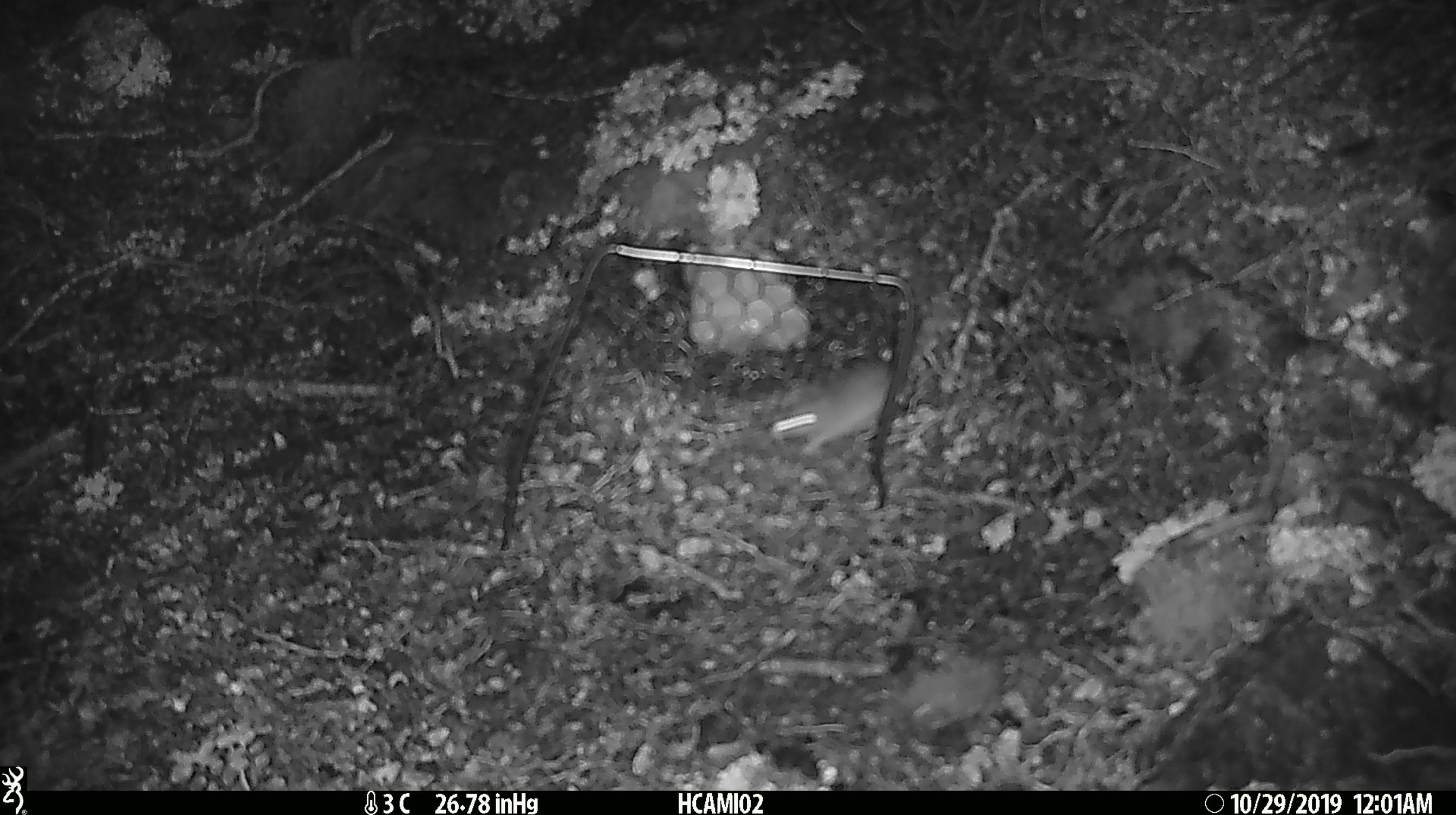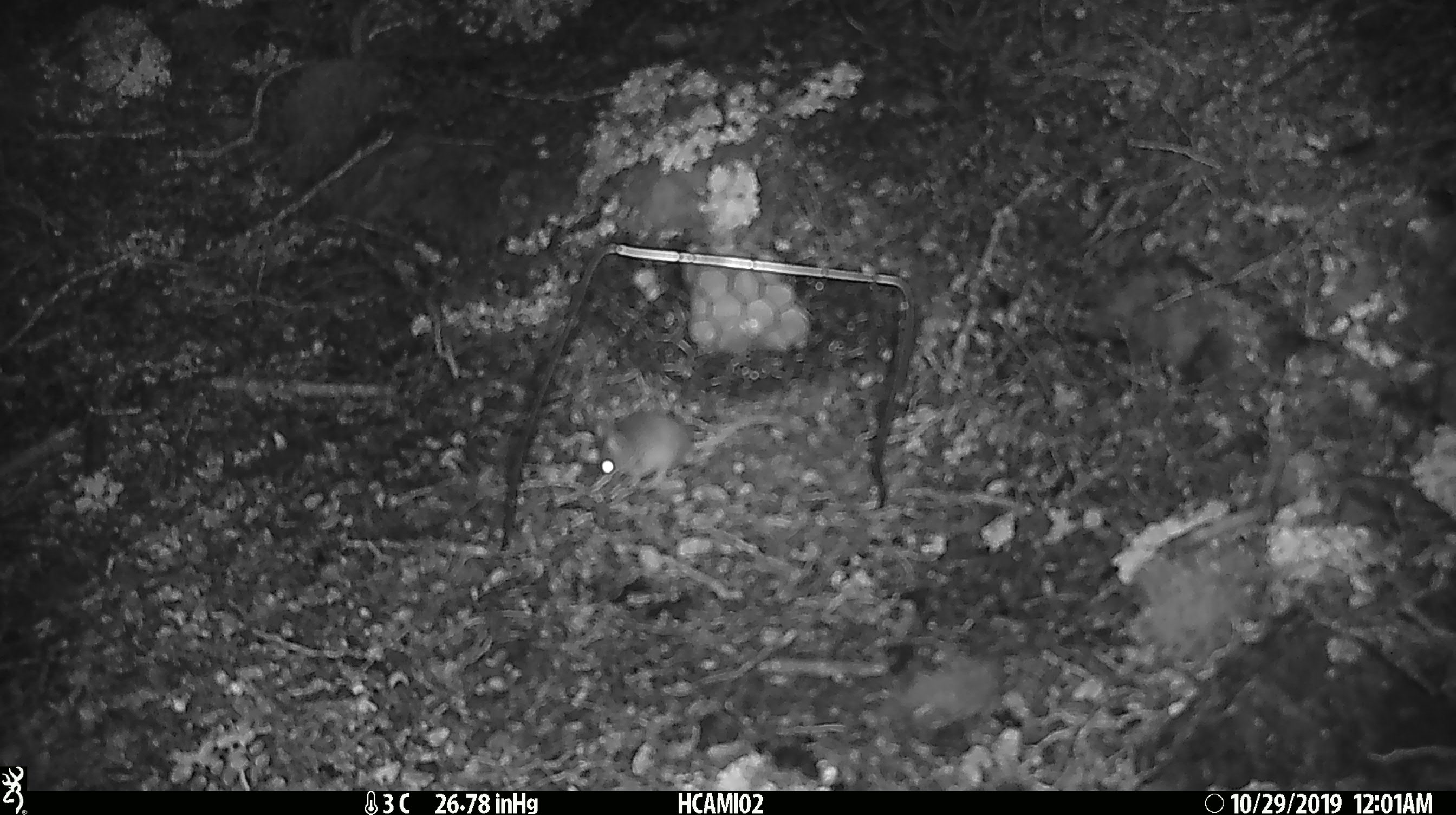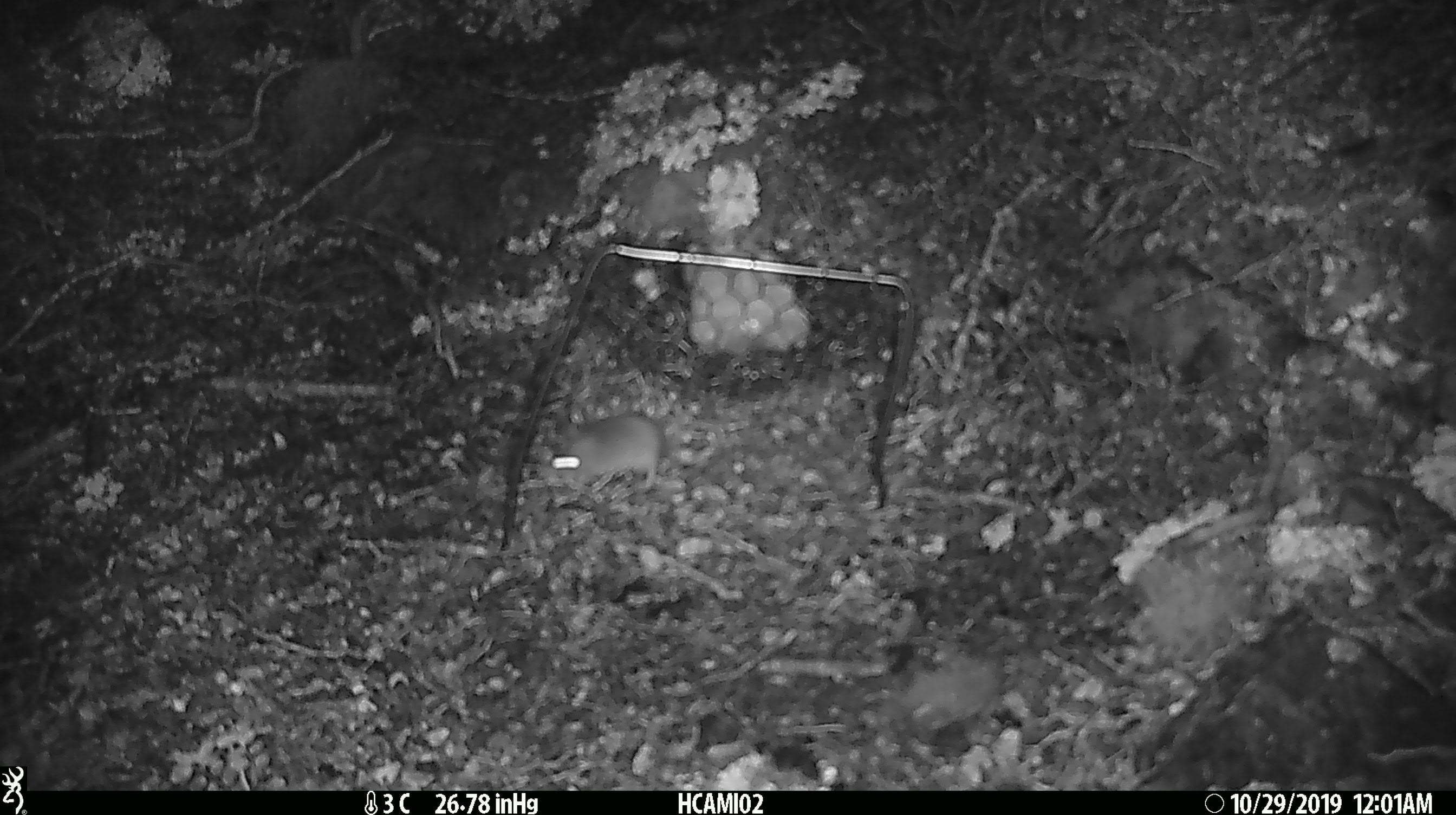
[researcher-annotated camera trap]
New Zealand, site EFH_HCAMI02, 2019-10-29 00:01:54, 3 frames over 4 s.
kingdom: Animalia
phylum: Chordata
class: Mammalia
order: Rodentia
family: Muridae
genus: Mus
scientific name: Mus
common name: mouse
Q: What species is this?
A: Mouse (Mus).